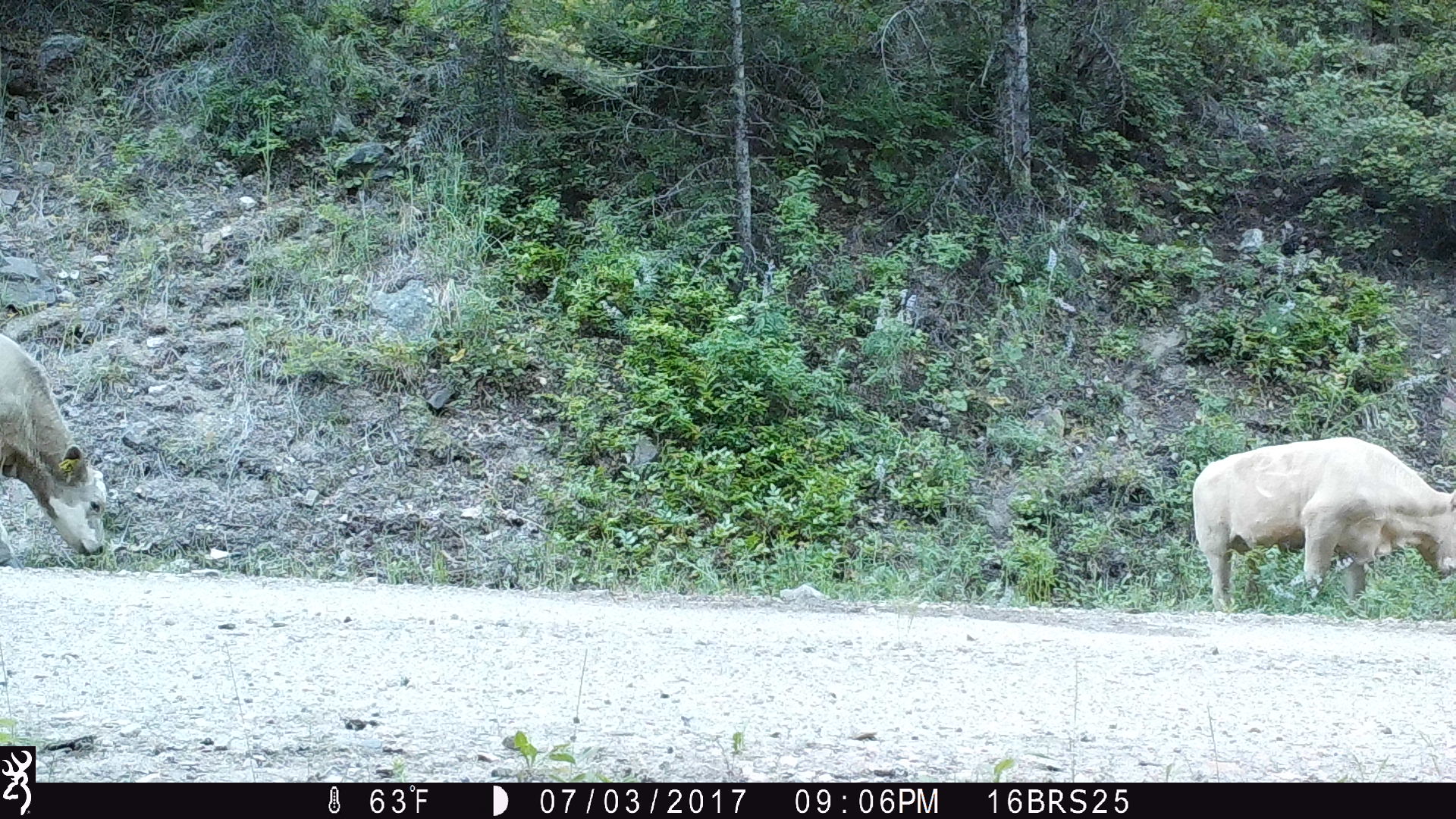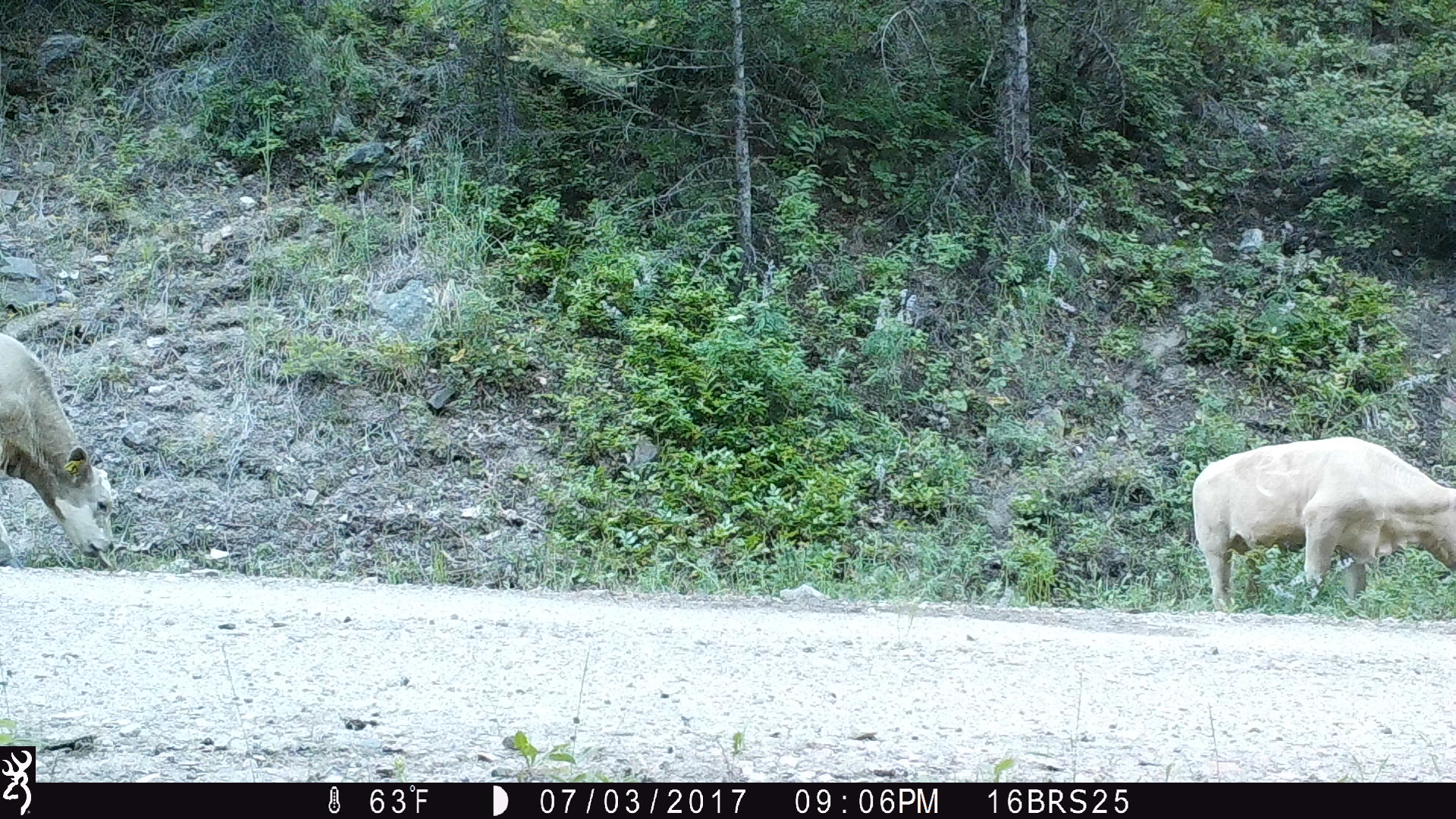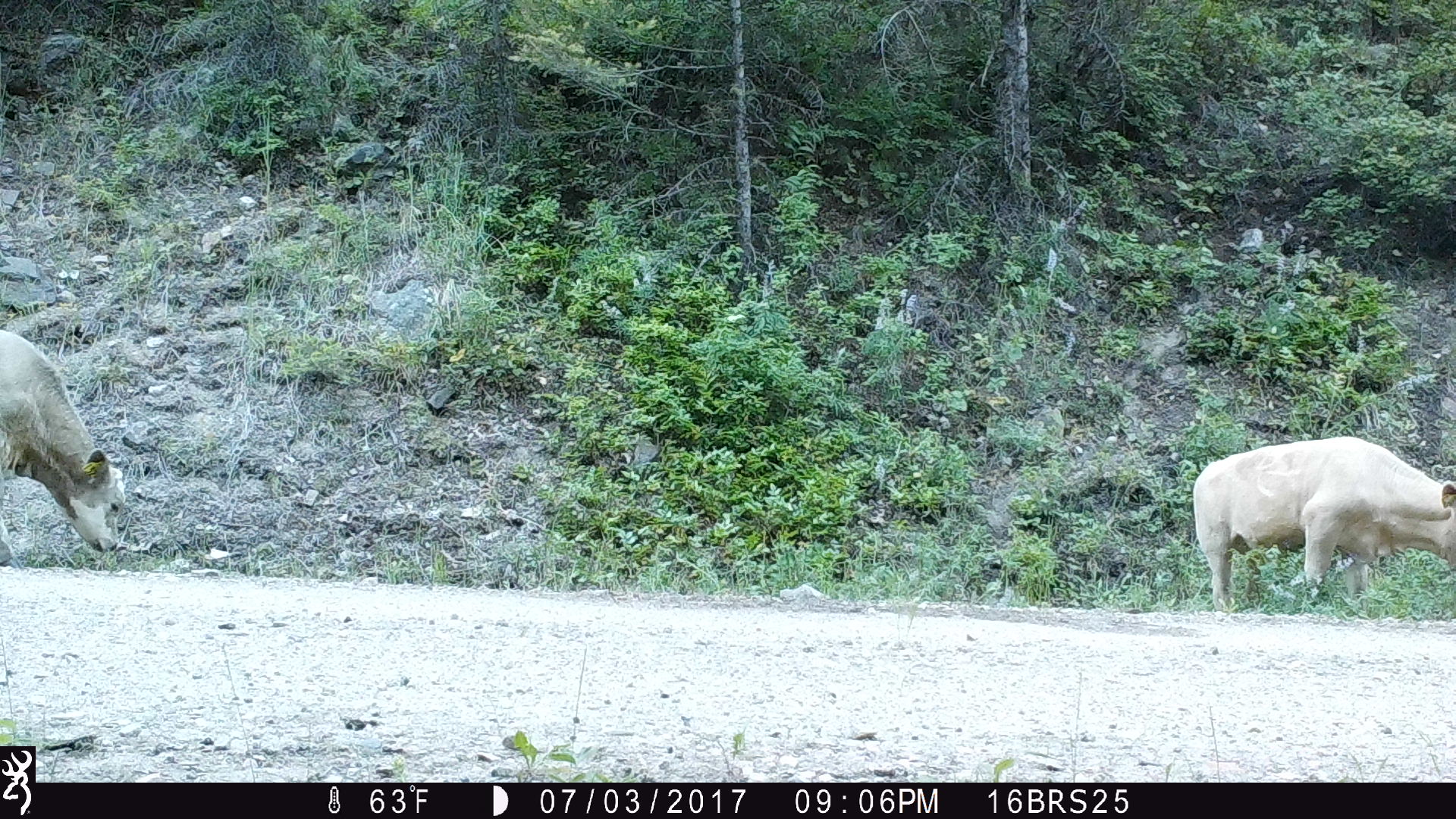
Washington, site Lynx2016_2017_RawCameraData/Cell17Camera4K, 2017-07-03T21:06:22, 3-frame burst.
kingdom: Animalia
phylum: Chordata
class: Mammalia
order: Artiodactyla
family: Bovidae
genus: Bos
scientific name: Bos taurus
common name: domestic cattle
Domestic cattle (Bos taurus). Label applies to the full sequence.